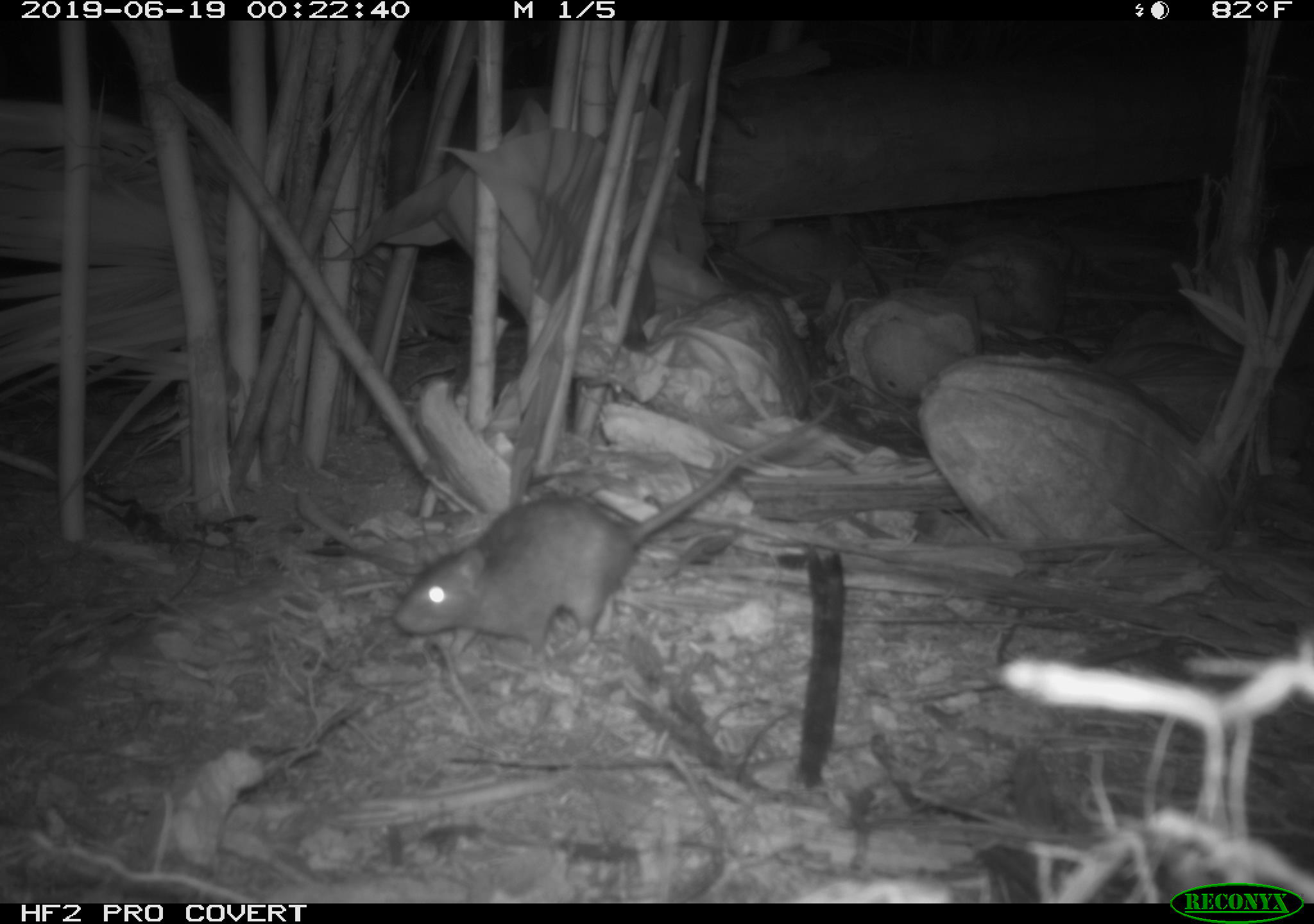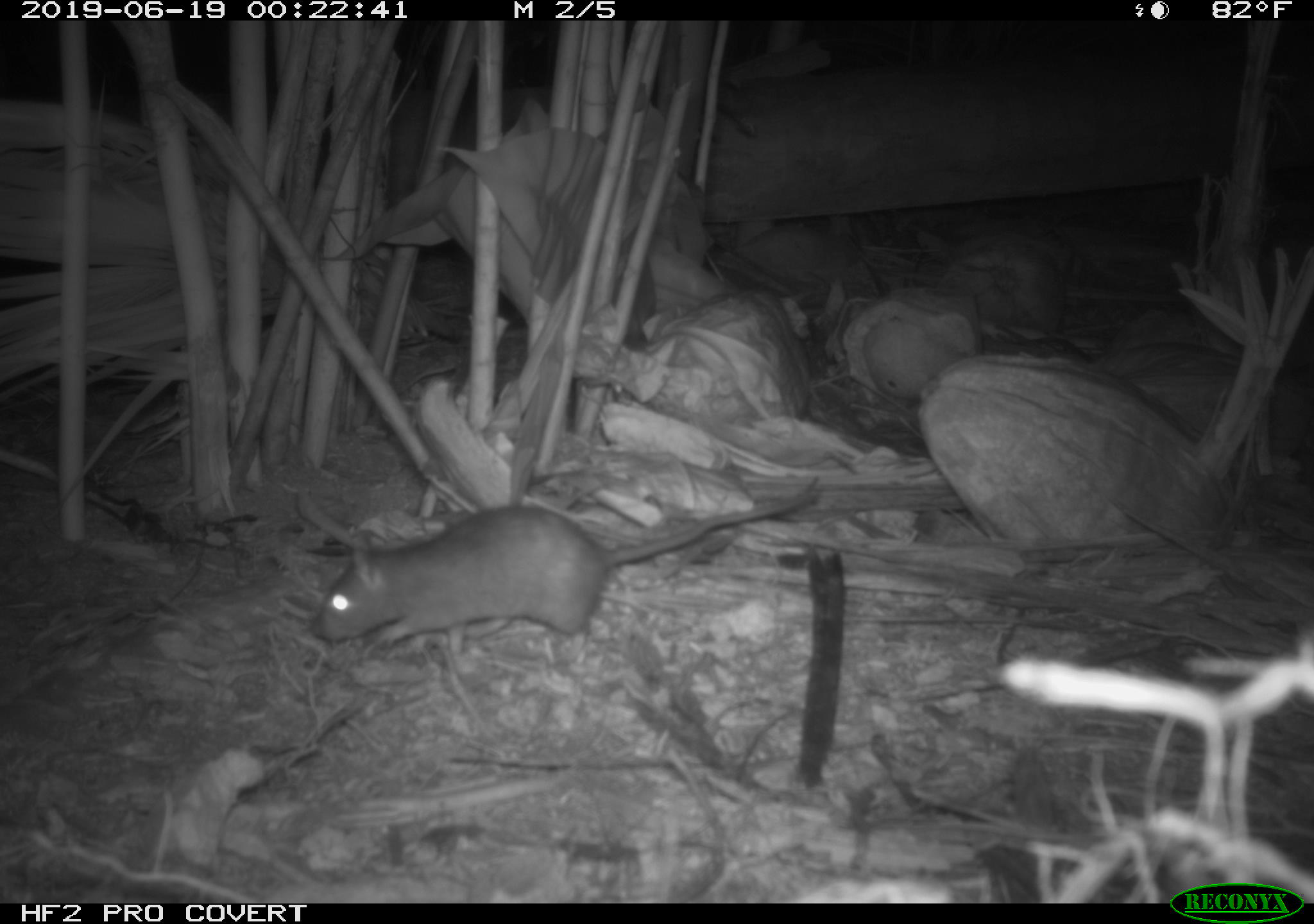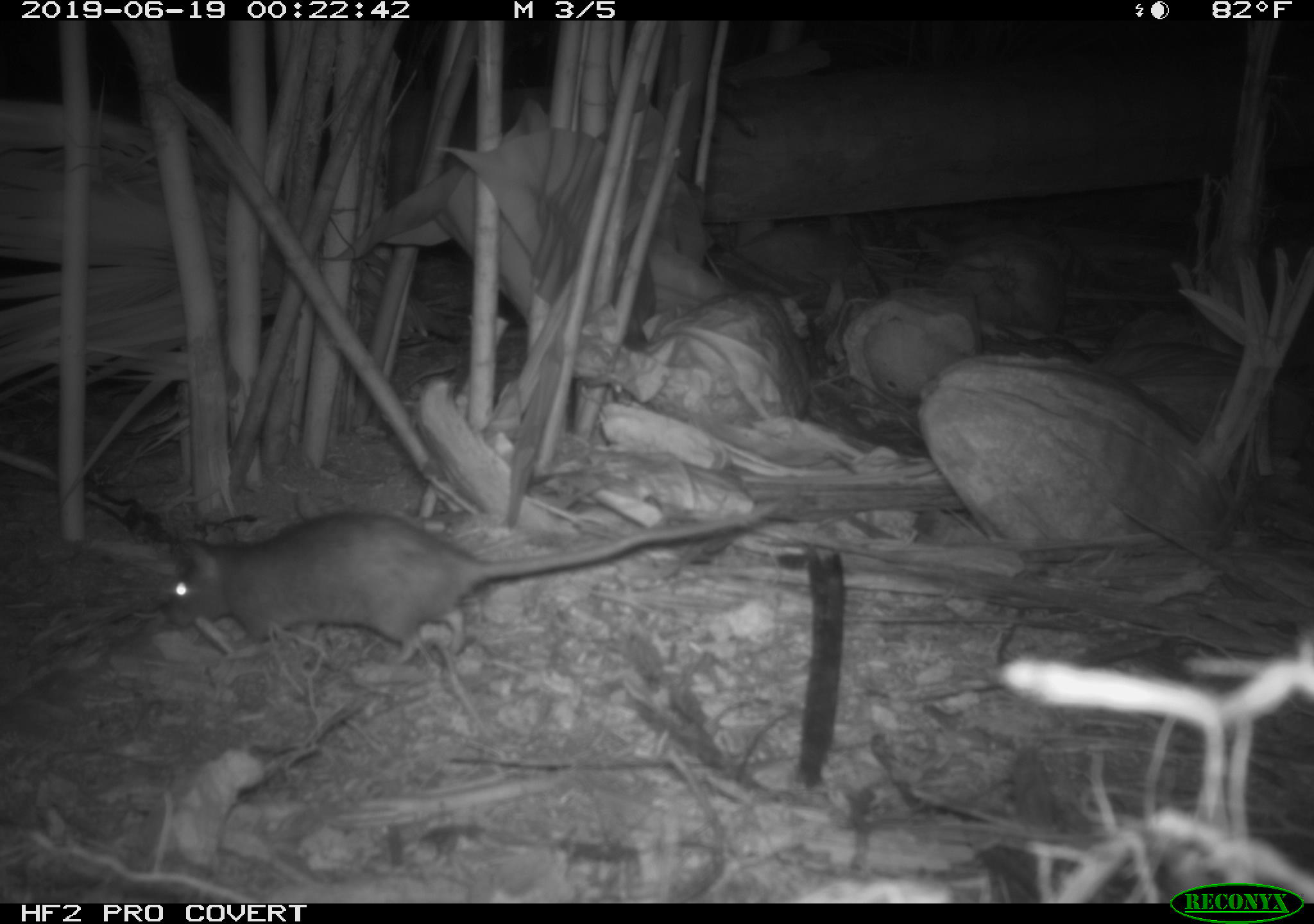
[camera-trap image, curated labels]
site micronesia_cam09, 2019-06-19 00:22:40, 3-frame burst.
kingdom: Animalia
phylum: Chordata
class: Mammalia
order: Rodentia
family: Muridae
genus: Rattus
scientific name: Rattus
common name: rat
Rat (Rattus).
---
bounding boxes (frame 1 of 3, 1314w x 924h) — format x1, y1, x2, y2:
rat: 363, 423, 786, 665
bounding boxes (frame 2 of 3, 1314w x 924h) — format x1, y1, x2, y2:
rat: 294, 484, 828, 660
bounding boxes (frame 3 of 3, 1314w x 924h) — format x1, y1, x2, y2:
rat: 155, 508, 804, 665